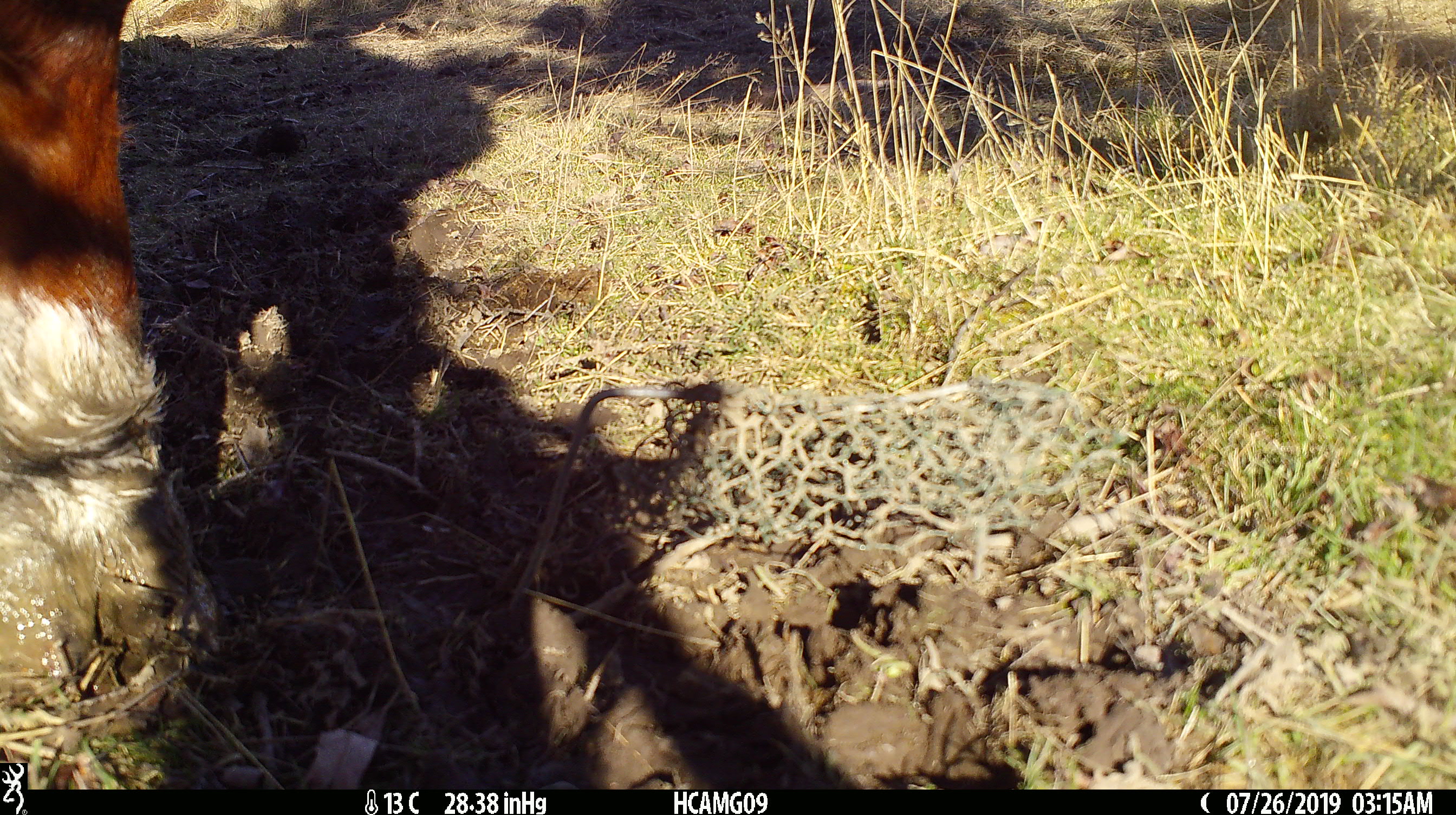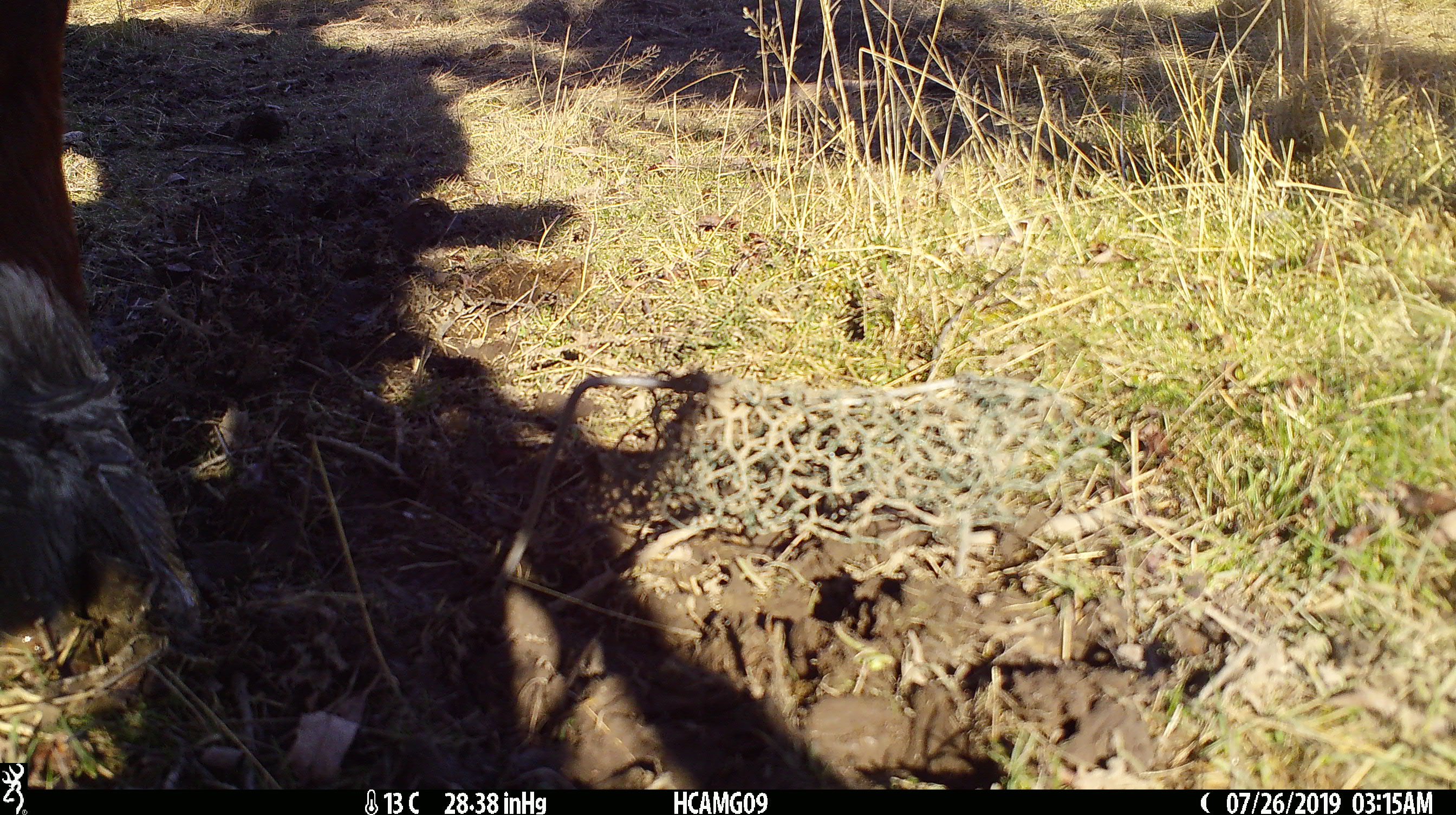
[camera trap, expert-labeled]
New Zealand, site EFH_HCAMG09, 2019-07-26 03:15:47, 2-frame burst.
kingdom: Animalia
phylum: Chordata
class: Mammalia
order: Artiodactyla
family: Bovidae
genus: Bos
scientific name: Bos taurus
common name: domestic cow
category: cow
Cow (domestic cow) (Bos taurus).